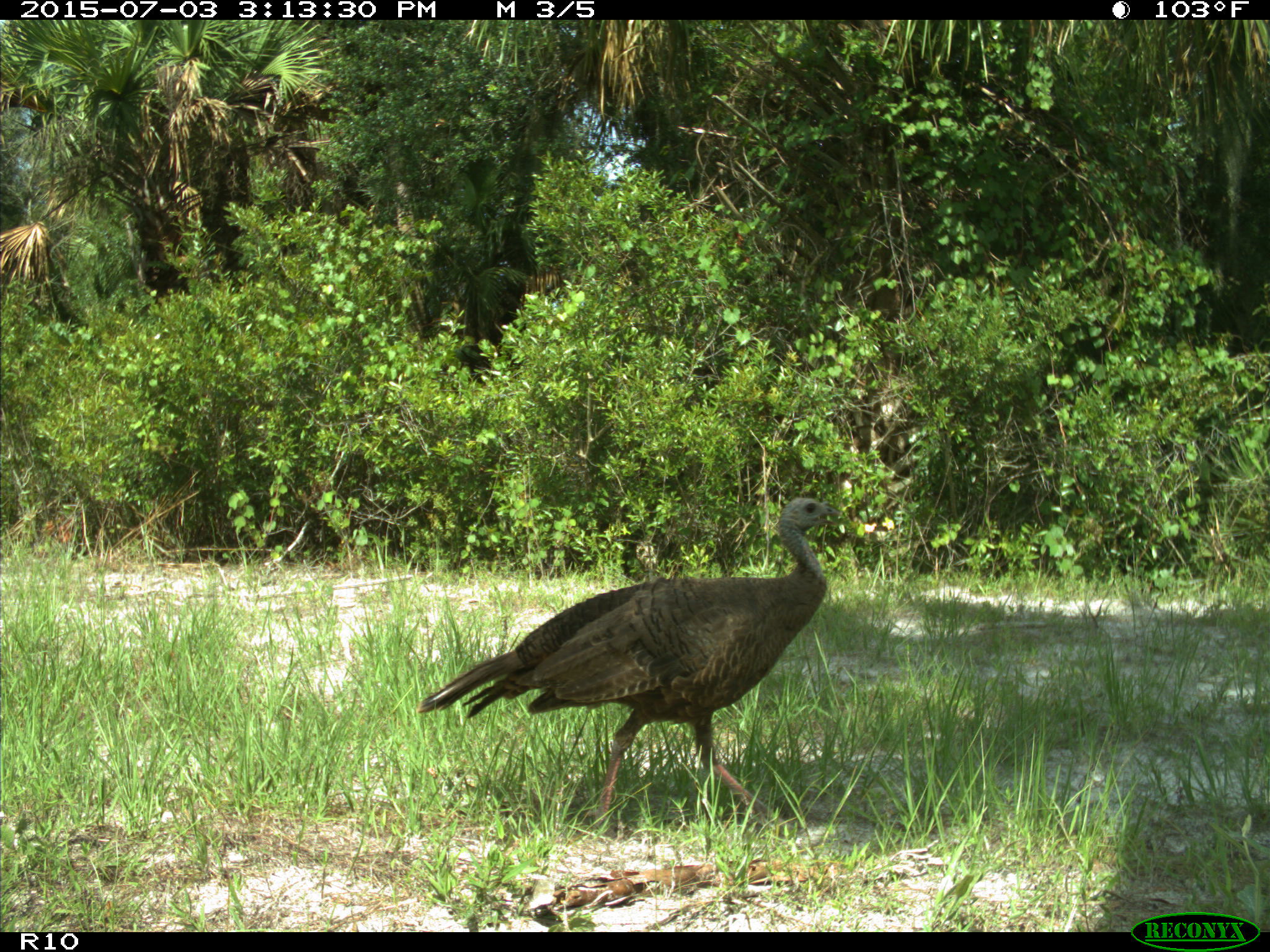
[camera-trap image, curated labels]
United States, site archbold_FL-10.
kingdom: Animalia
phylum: Chordata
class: Aves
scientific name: Aves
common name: birds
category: unidentified bird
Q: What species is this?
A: Unidentified bird (birds) (Aves).